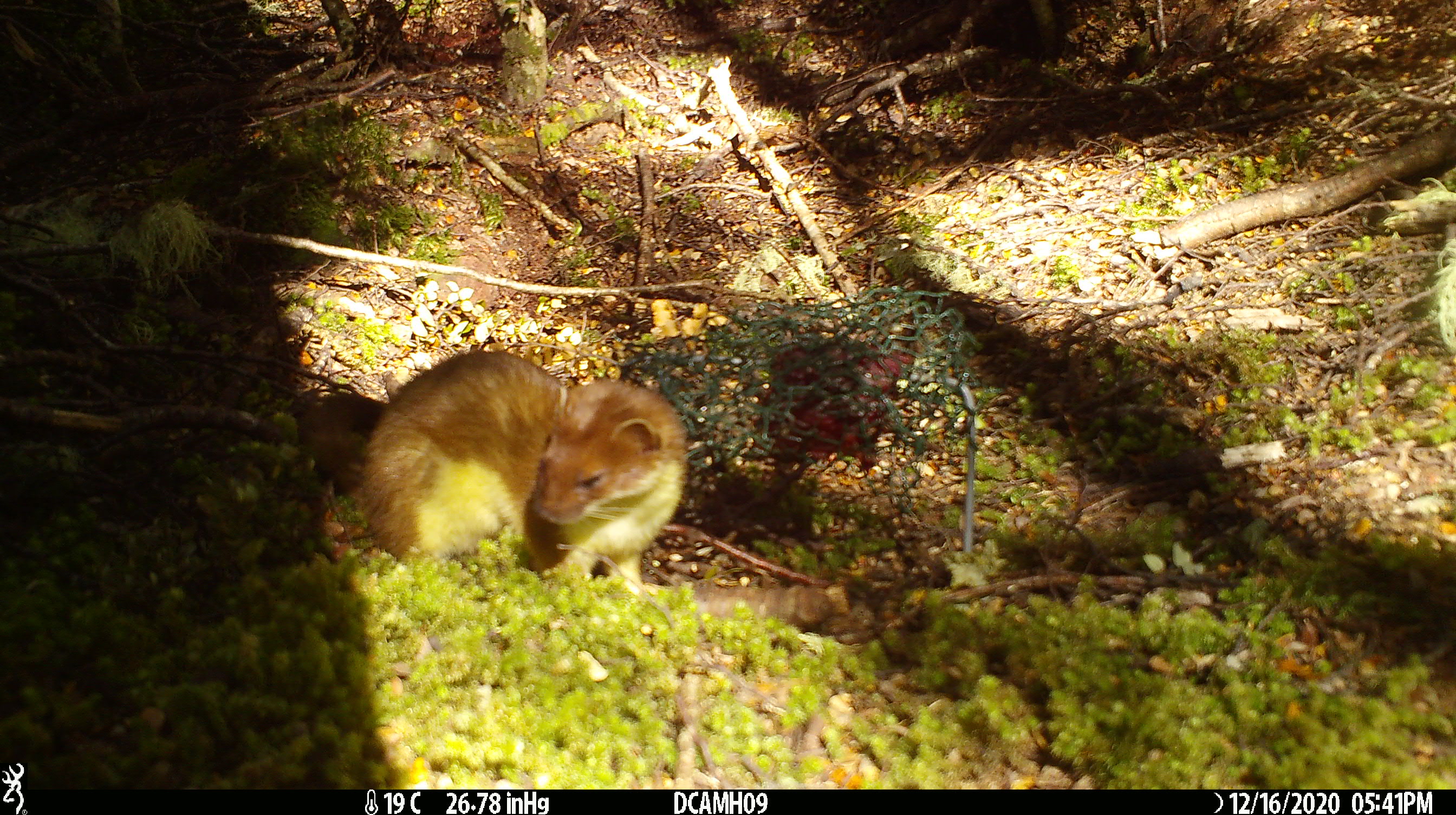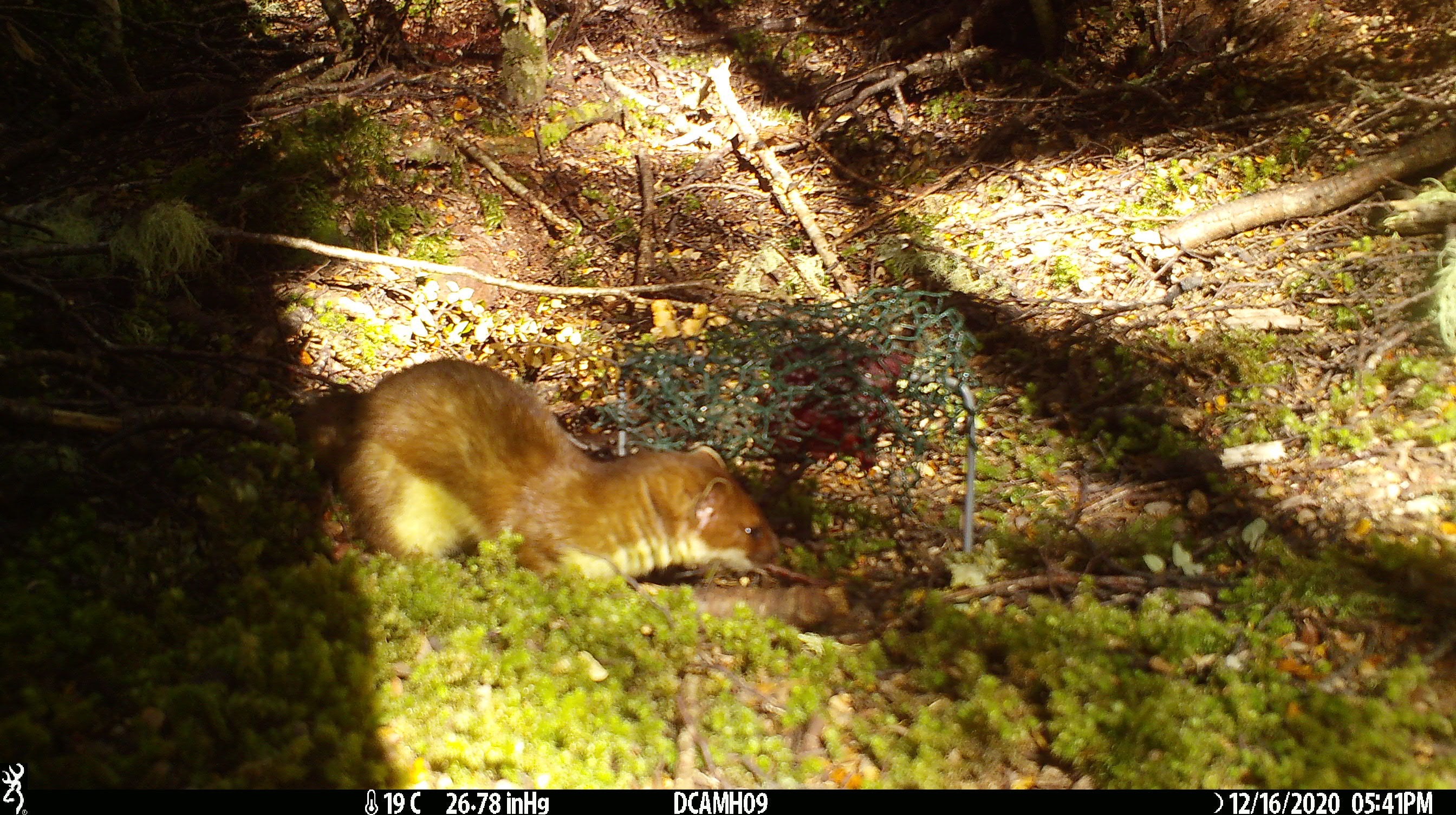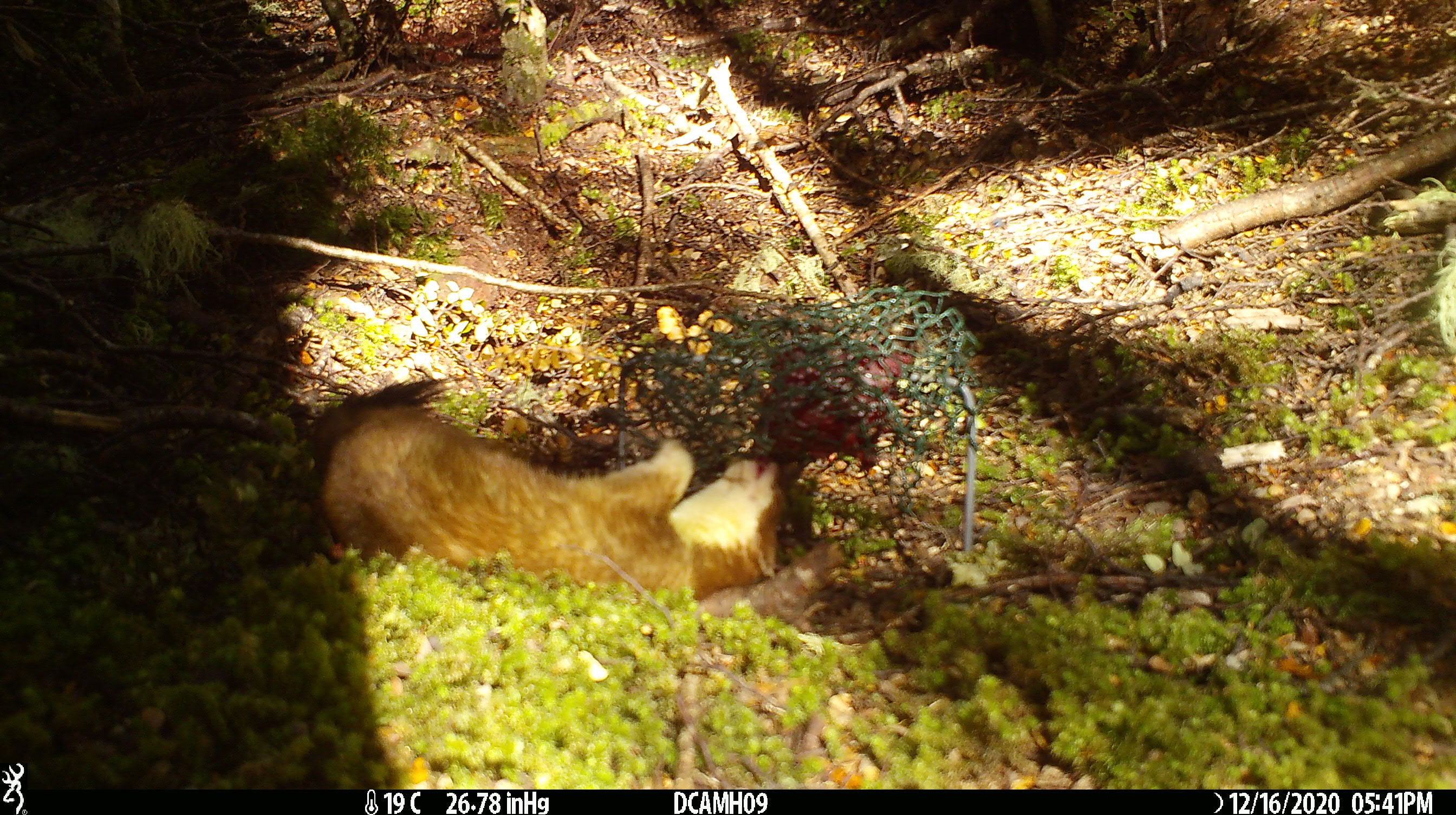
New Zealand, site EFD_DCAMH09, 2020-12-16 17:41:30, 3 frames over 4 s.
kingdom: Animalia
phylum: Chordata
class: Mammalia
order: Carnivora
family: Mustelidae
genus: Mustela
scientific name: Mustela erminea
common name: stoat